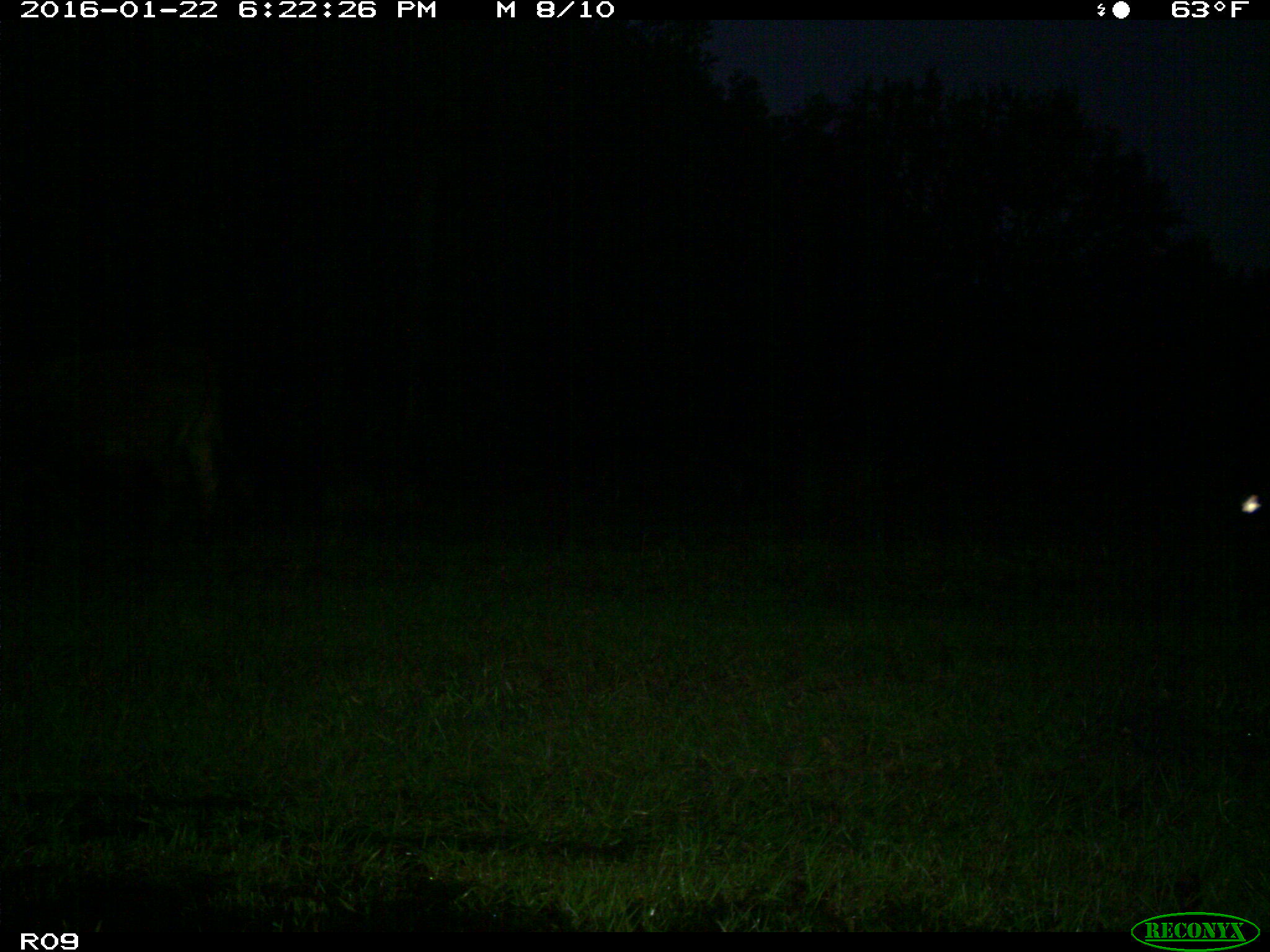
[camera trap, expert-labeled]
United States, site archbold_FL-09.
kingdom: Animalia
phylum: Chordata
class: Mammalia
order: Artiodactyla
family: Bovidae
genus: Bos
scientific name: Bos taurus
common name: domestic cow